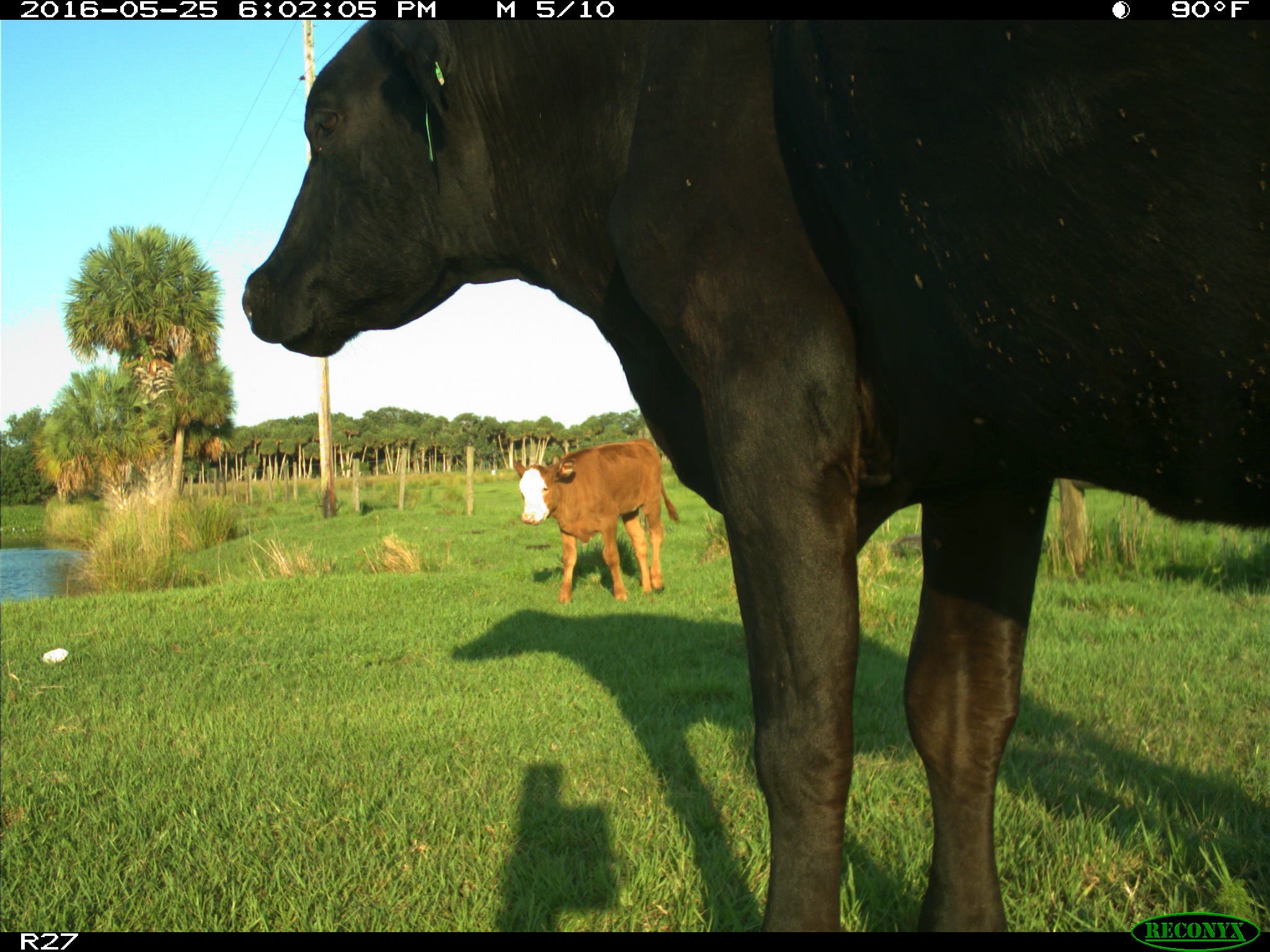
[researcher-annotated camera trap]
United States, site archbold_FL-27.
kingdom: Animalia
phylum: Chordata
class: Mammalia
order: Artiodactyla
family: Bovidae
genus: Bos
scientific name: Bos taurus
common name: domestic cow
Bos taurus (domestic cow).